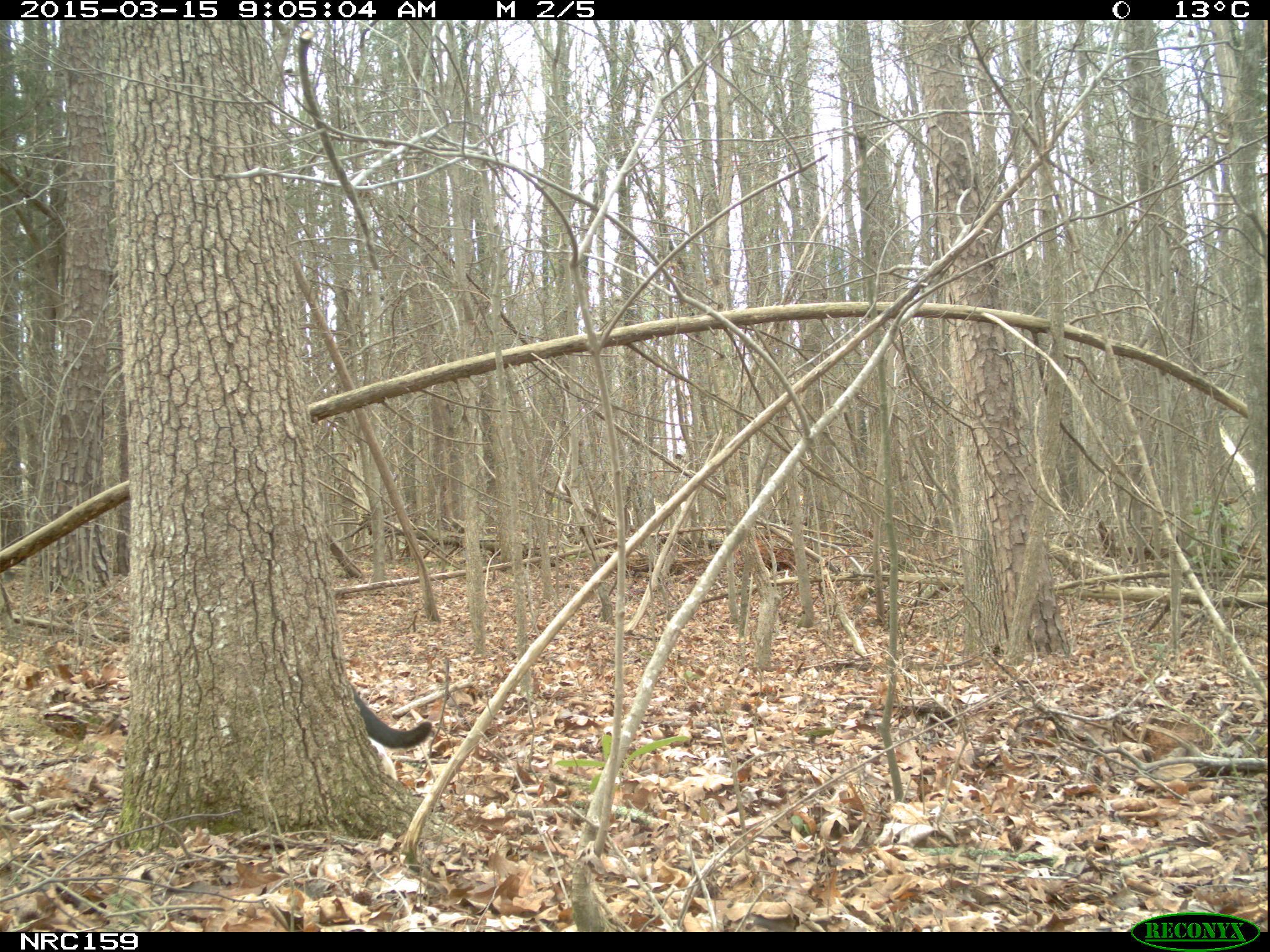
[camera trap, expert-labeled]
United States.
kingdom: Animalia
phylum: Chordata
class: Mammalia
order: Carnivora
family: Felidae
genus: Felis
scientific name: Felis catus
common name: domestic cat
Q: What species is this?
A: Domestic Cat (Felis catus).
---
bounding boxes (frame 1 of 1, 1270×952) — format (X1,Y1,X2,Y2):
Domestic Cat: (355,662,441,781)